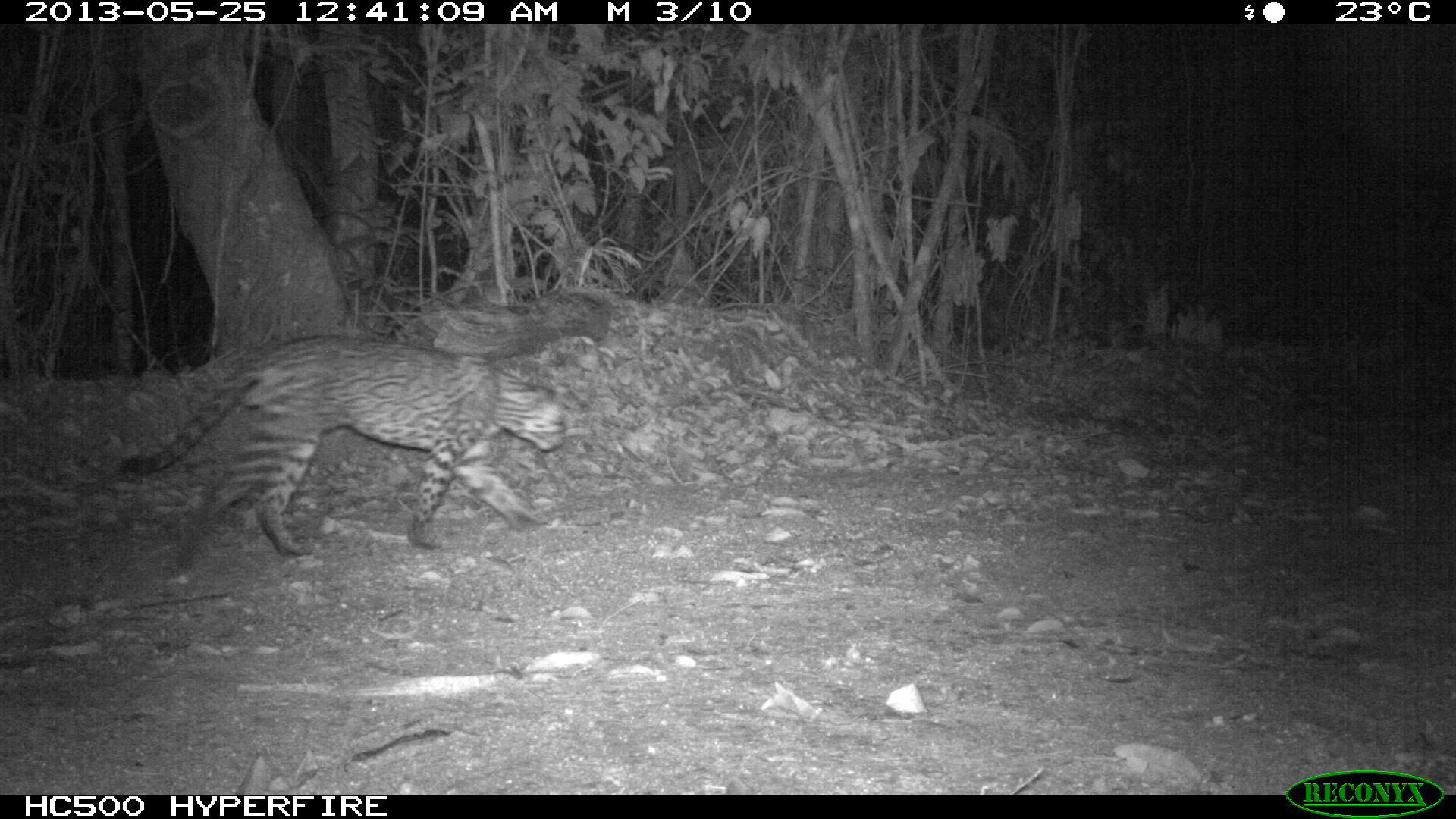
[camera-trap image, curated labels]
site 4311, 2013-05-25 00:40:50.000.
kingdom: Animalia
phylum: Chordata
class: Mammalia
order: Carnivora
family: Felidae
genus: Leopardus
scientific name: Leopardus pardalis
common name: ocelot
Leopardus pardalis (ocelot), count 1, sex male.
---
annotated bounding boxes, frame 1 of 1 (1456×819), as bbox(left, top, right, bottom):
leopardus pardalis: bbox(120, 332, 568, 571)